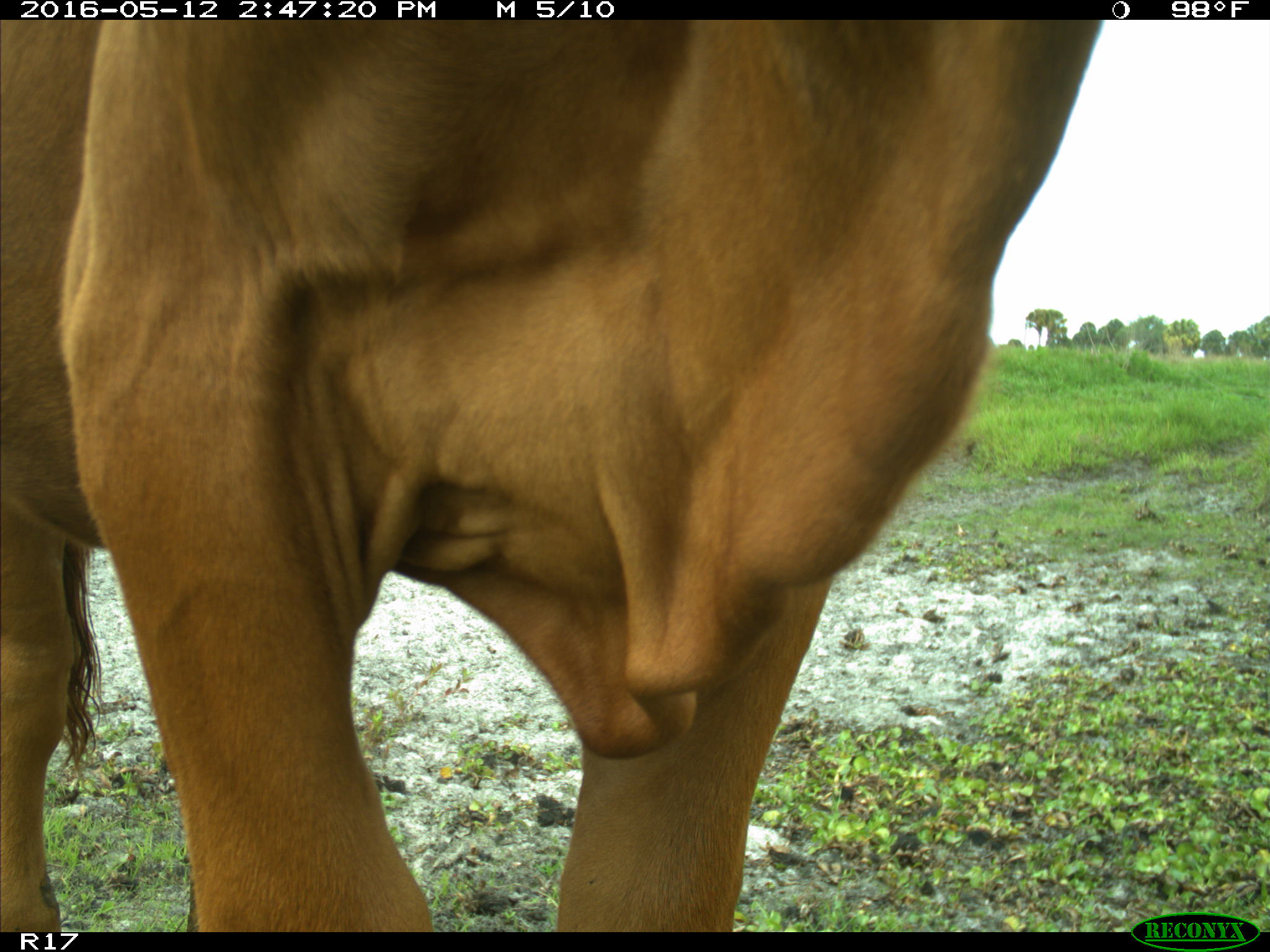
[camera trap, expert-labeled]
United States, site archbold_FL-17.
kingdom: Animalia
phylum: Chordata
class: Mammalia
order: Artiodactyla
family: Bovidae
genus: Bos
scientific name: Bos taurus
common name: domestic cow